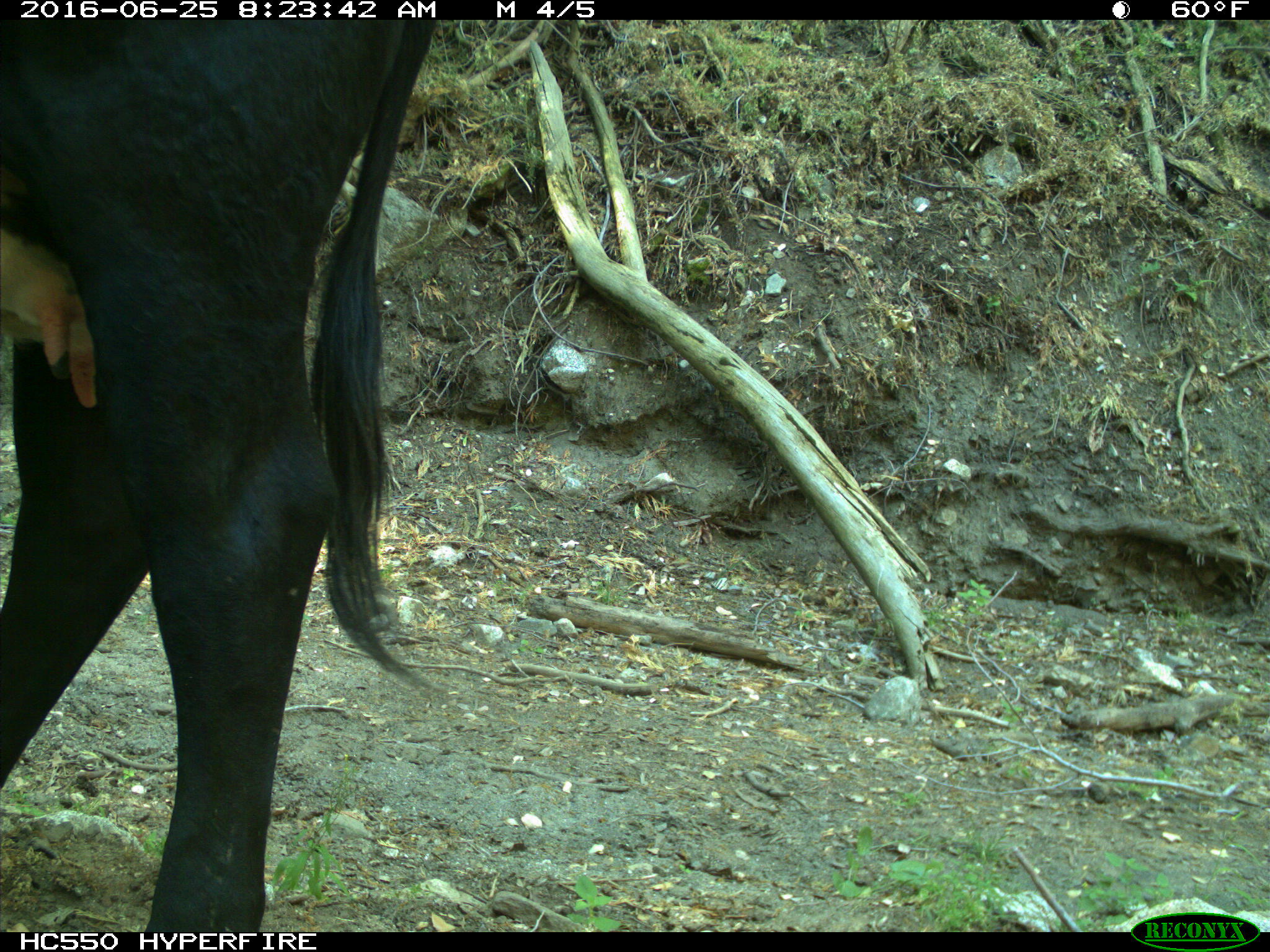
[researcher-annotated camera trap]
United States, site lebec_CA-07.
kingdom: Animalia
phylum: Chordata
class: Mammalia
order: Artiodactyla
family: Bovidae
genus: Bos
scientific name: Bos taurus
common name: domestic cow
Bos taurus (domestic cow).